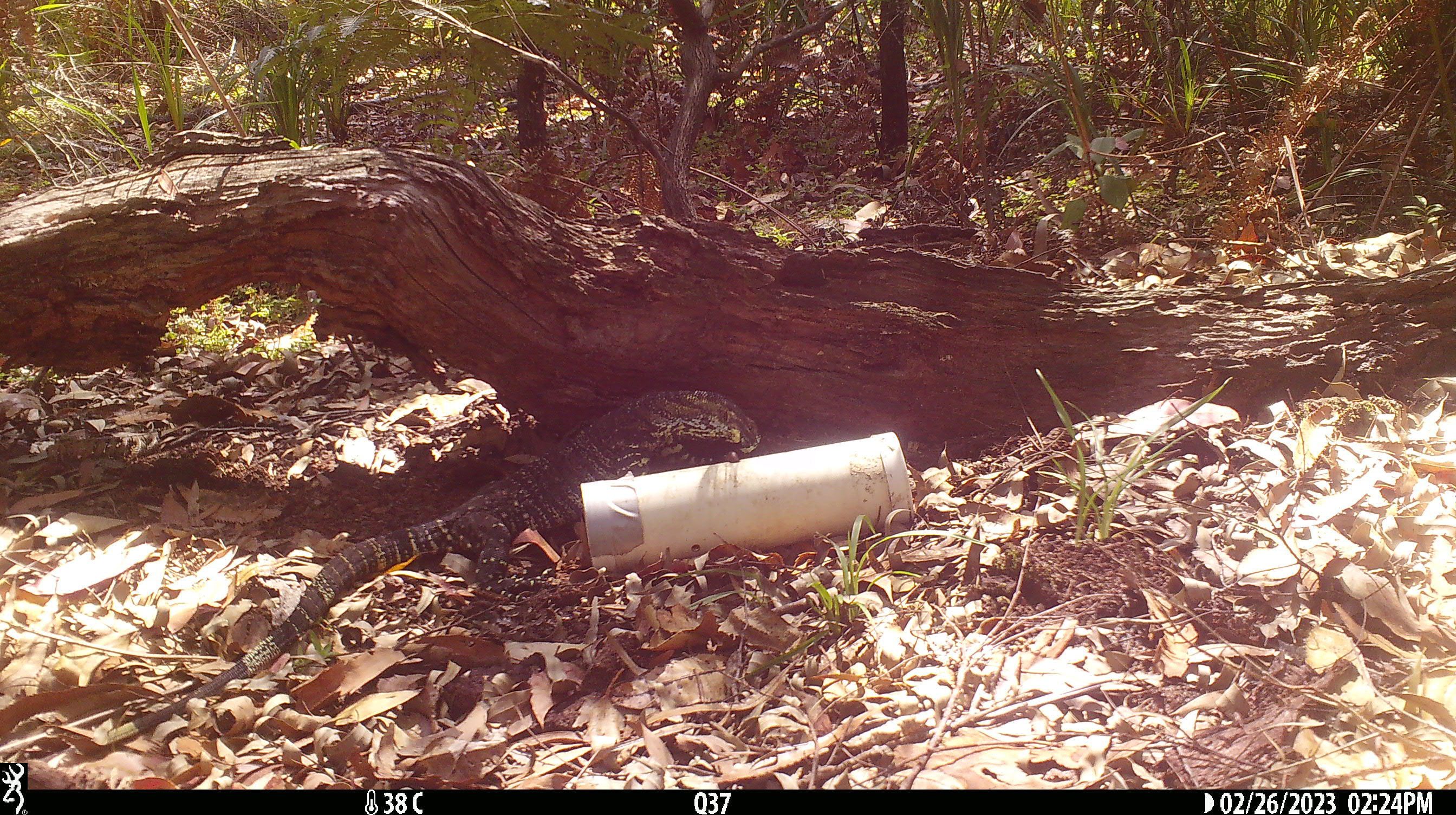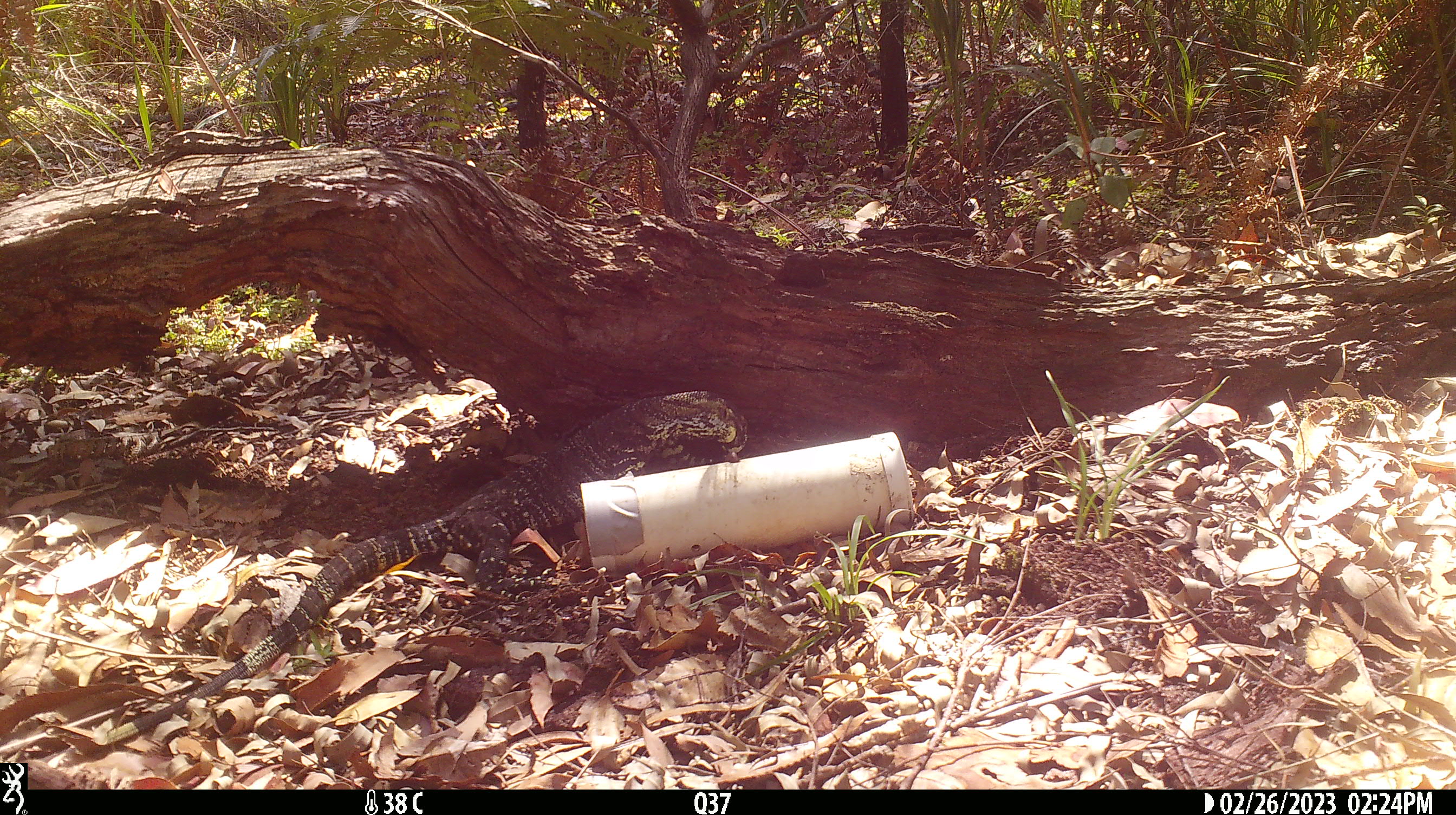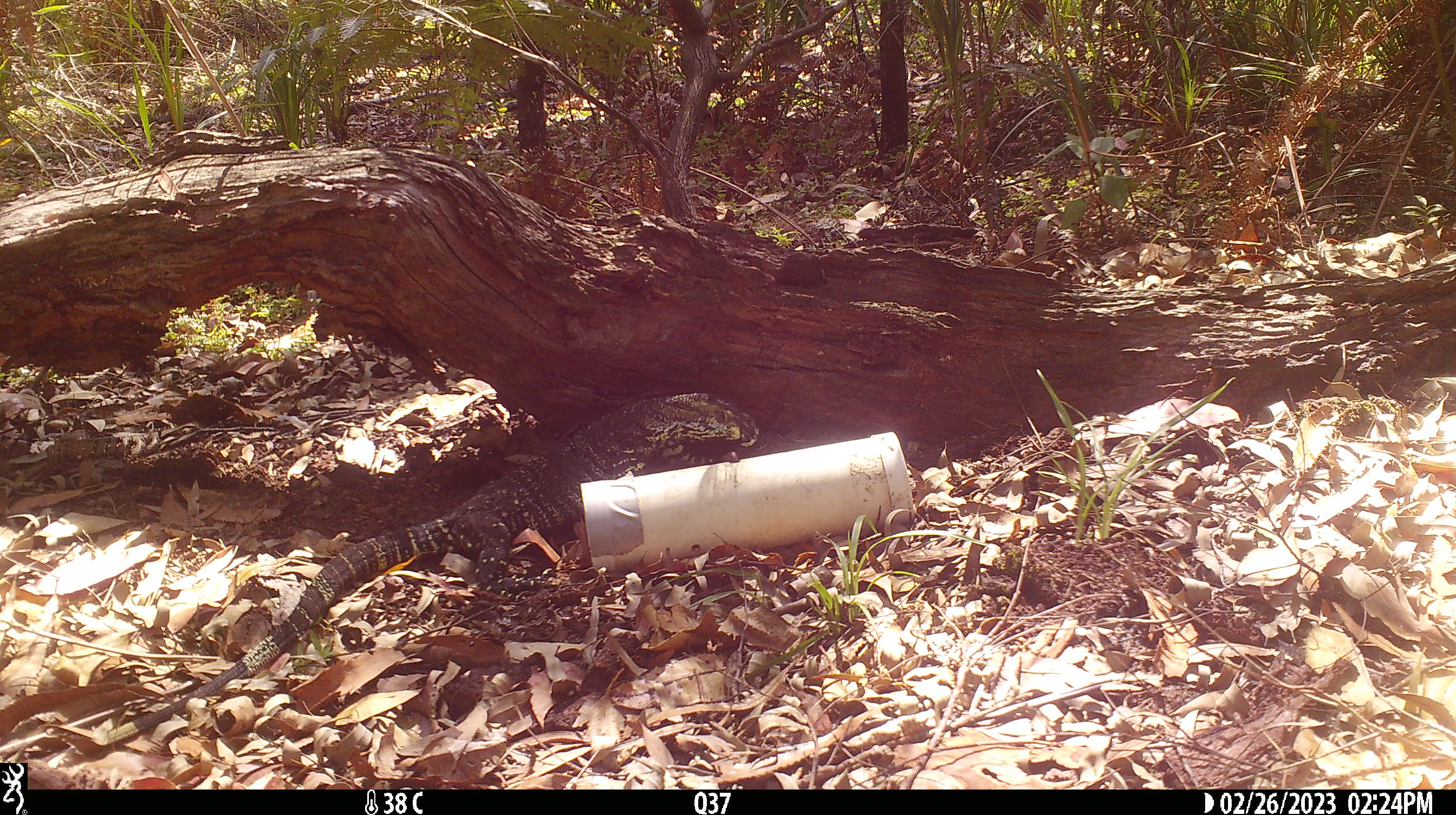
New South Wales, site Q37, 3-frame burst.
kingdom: Animalia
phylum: Chordata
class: Reptilia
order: Squamata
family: Varanidae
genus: Varanus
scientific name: Varanus varius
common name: lace monitor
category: goanna